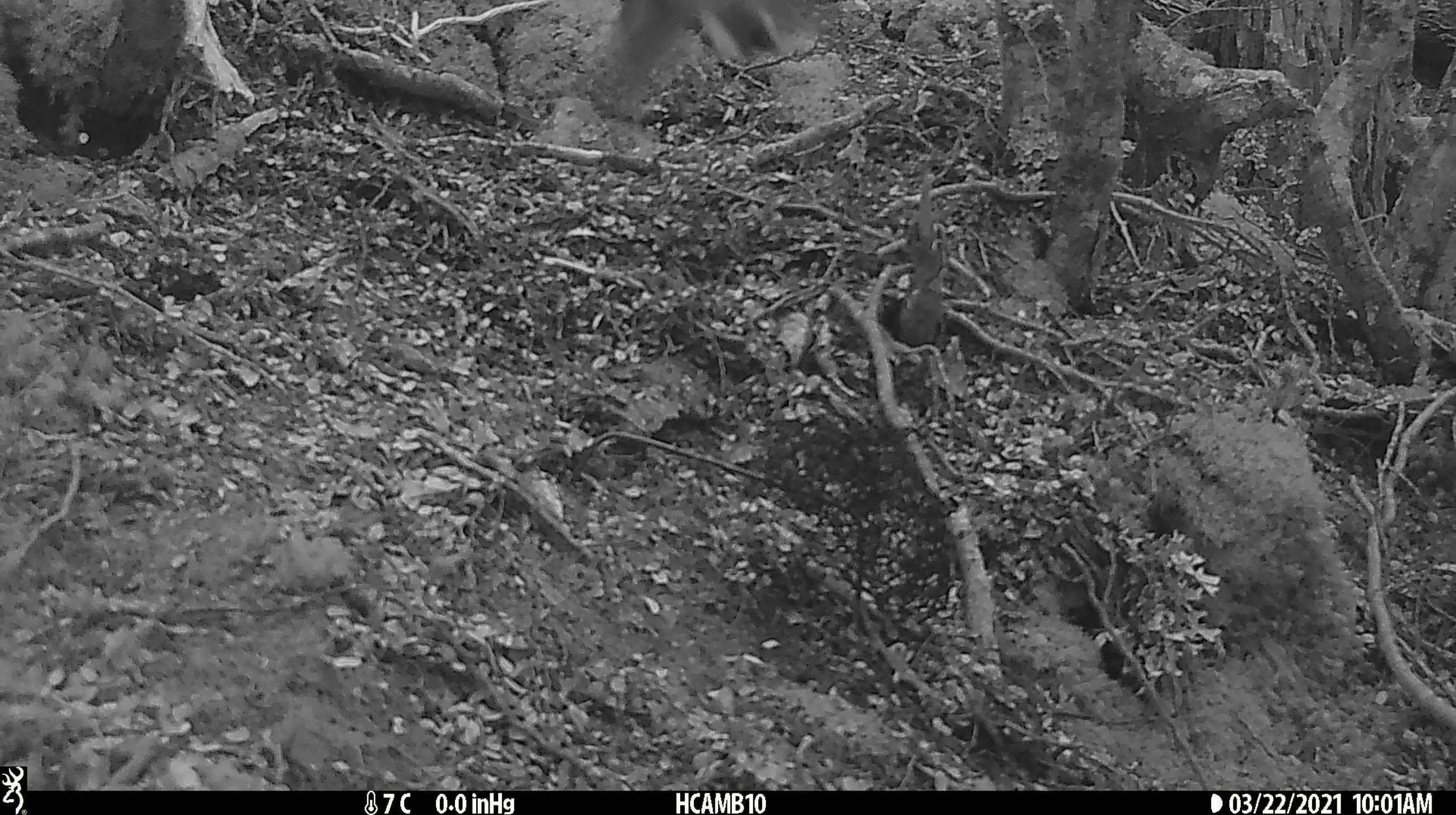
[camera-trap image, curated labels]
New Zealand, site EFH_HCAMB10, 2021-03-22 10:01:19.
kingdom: Animalia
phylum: Chordata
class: Aves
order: Passeriformes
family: Petroicidae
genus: Petroica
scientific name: Petroica macrocephala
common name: tomtit